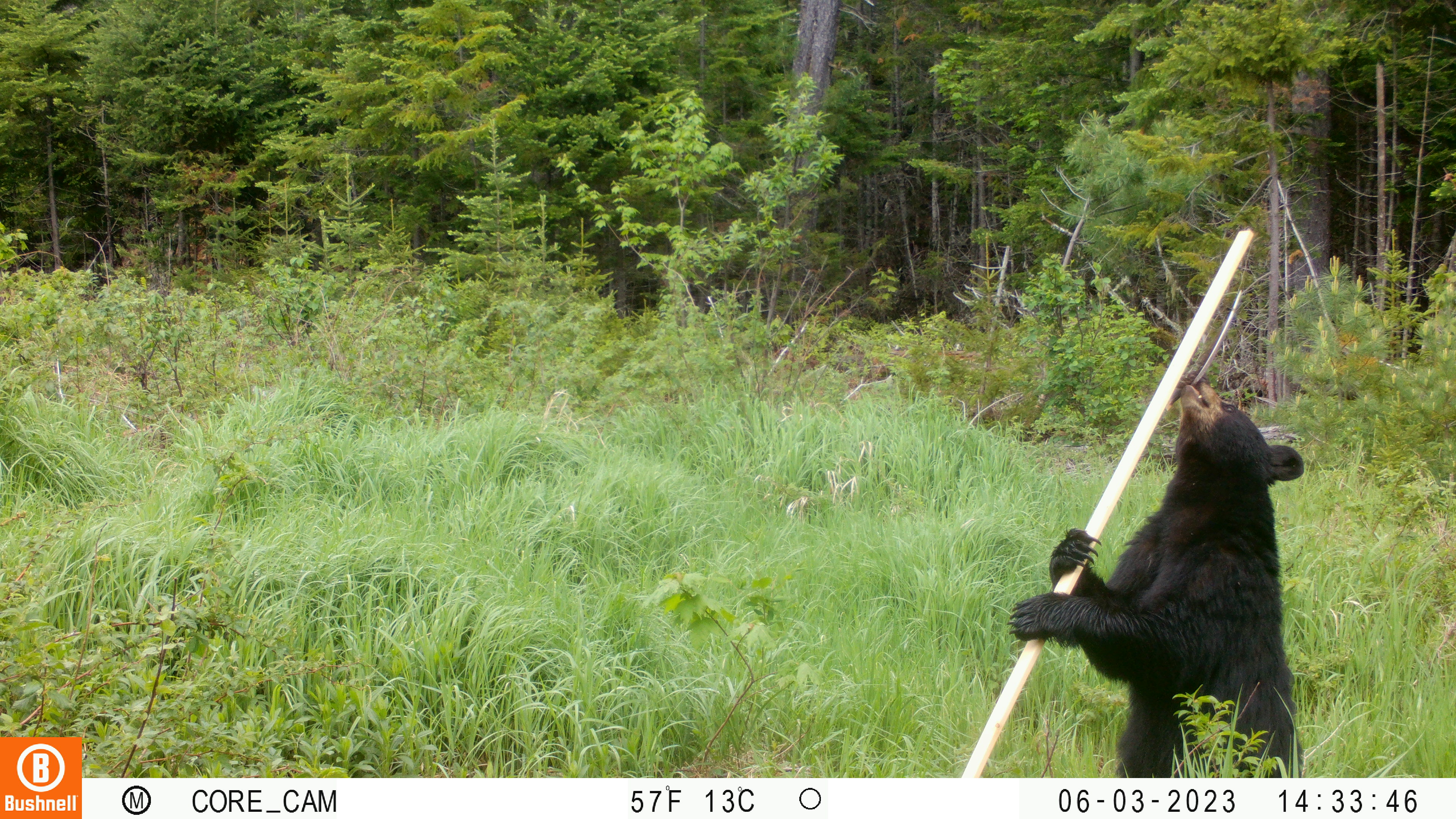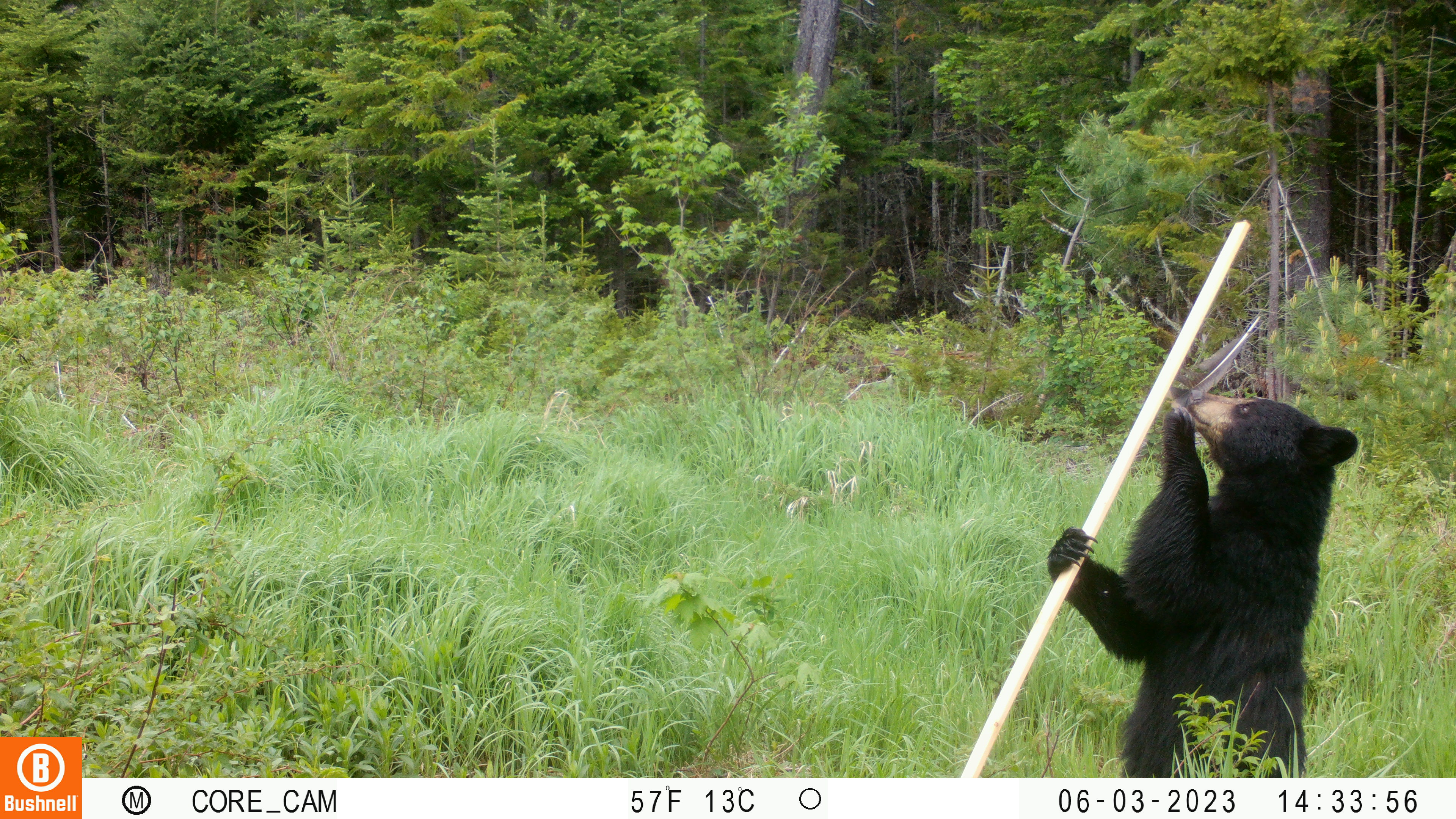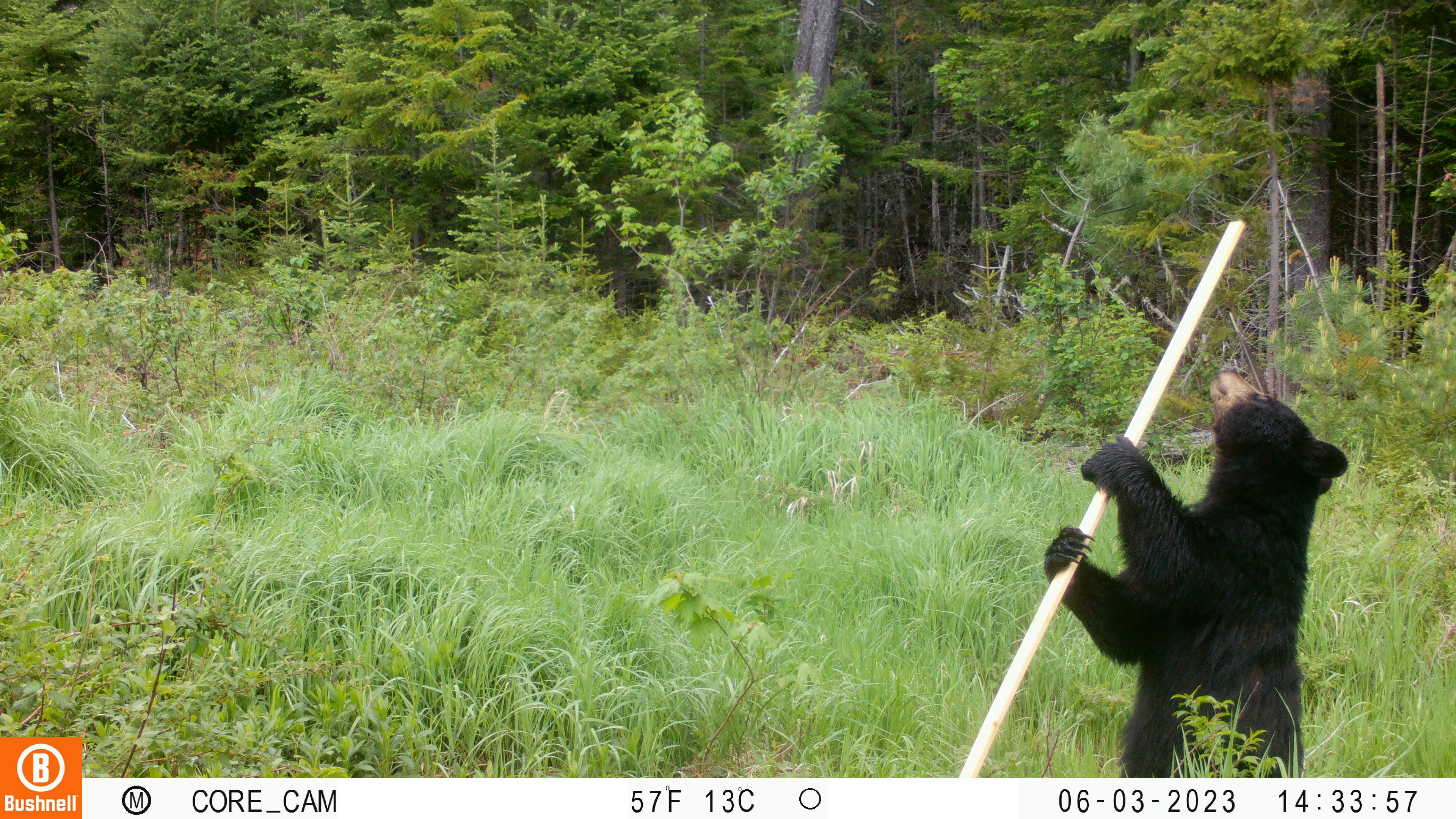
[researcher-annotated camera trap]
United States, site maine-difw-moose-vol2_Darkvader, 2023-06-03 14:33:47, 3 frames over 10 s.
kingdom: Animalia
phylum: Chordata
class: Mammalia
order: Carnivora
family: Ursidae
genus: Ursus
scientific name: Ursus americanus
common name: black bear